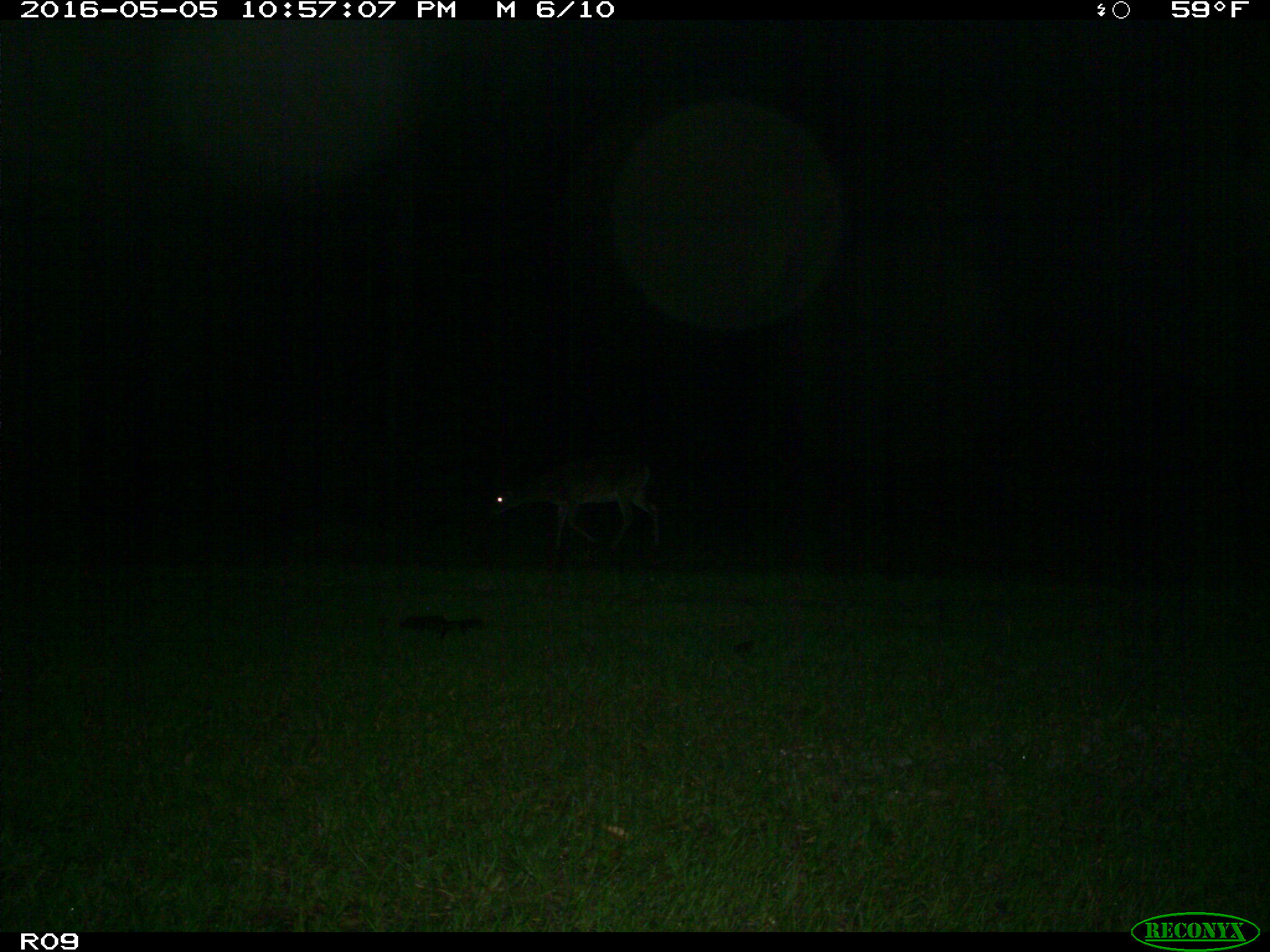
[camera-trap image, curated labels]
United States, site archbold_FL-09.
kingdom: Animalia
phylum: Chordata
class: Mammalia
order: Artiodactyla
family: Cervidae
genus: Odocoileus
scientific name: Odocoileus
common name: deer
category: unidentified deer